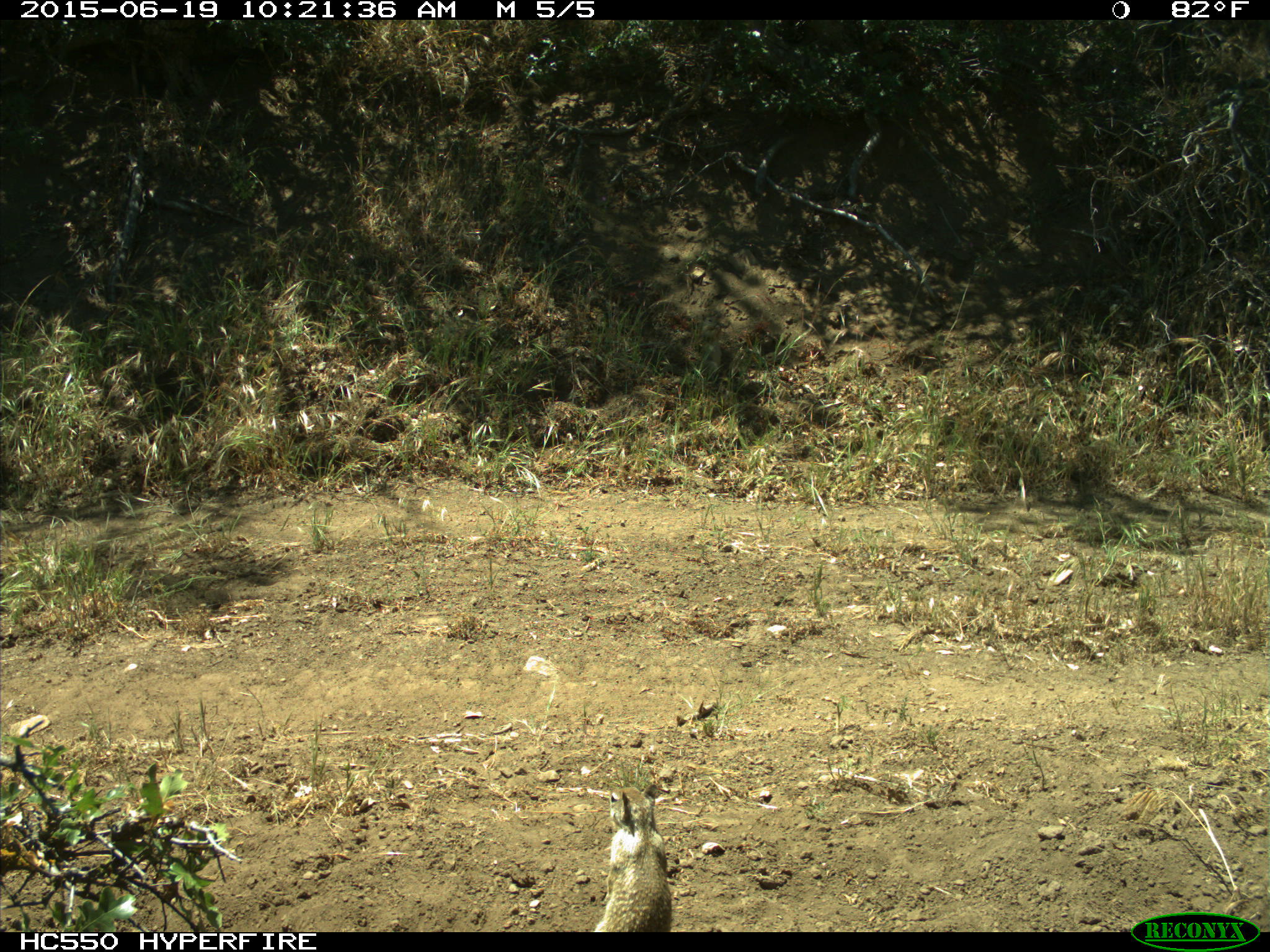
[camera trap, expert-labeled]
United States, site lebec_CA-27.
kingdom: Animalia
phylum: Chordata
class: Mammalia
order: Rodentia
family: Sciuridae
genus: Otospermophilus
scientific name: Otospermophilus beecheyi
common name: california ground squirrel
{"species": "Otospermophilus beecheyi (california ground squirrel)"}